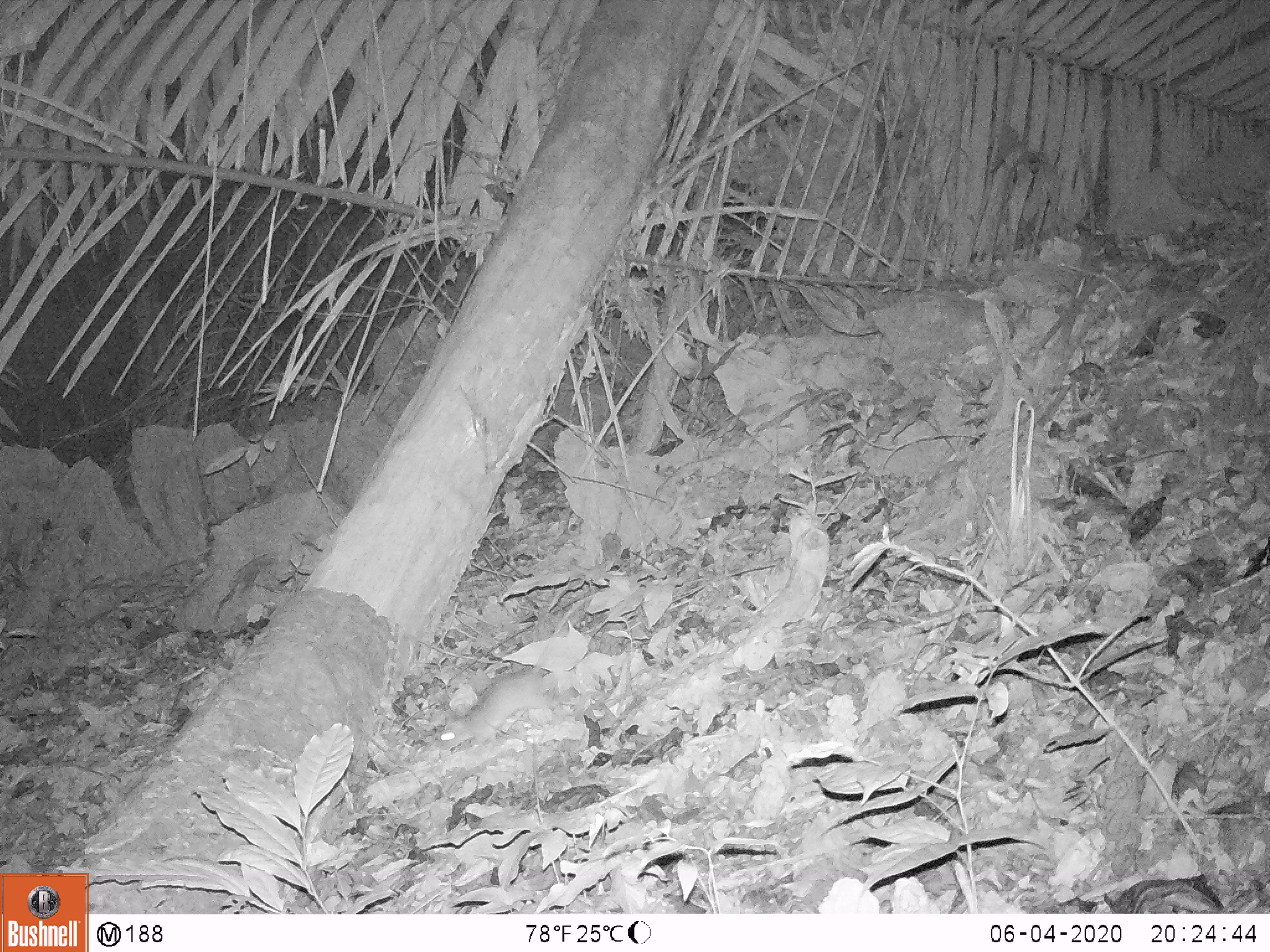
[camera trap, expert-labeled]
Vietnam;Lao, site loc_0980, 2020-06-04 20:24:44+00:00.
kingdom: Animalia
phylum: Chordata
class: Mammalia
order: Rodentia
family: Muridae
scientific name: Muridae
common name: old-world mice and rats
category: unidentified murid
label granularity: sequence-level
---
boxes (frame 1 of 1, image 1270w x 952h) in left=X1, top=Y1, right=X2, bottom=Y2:
unidentified murid: left=438, top=596, right=590, bottom=750